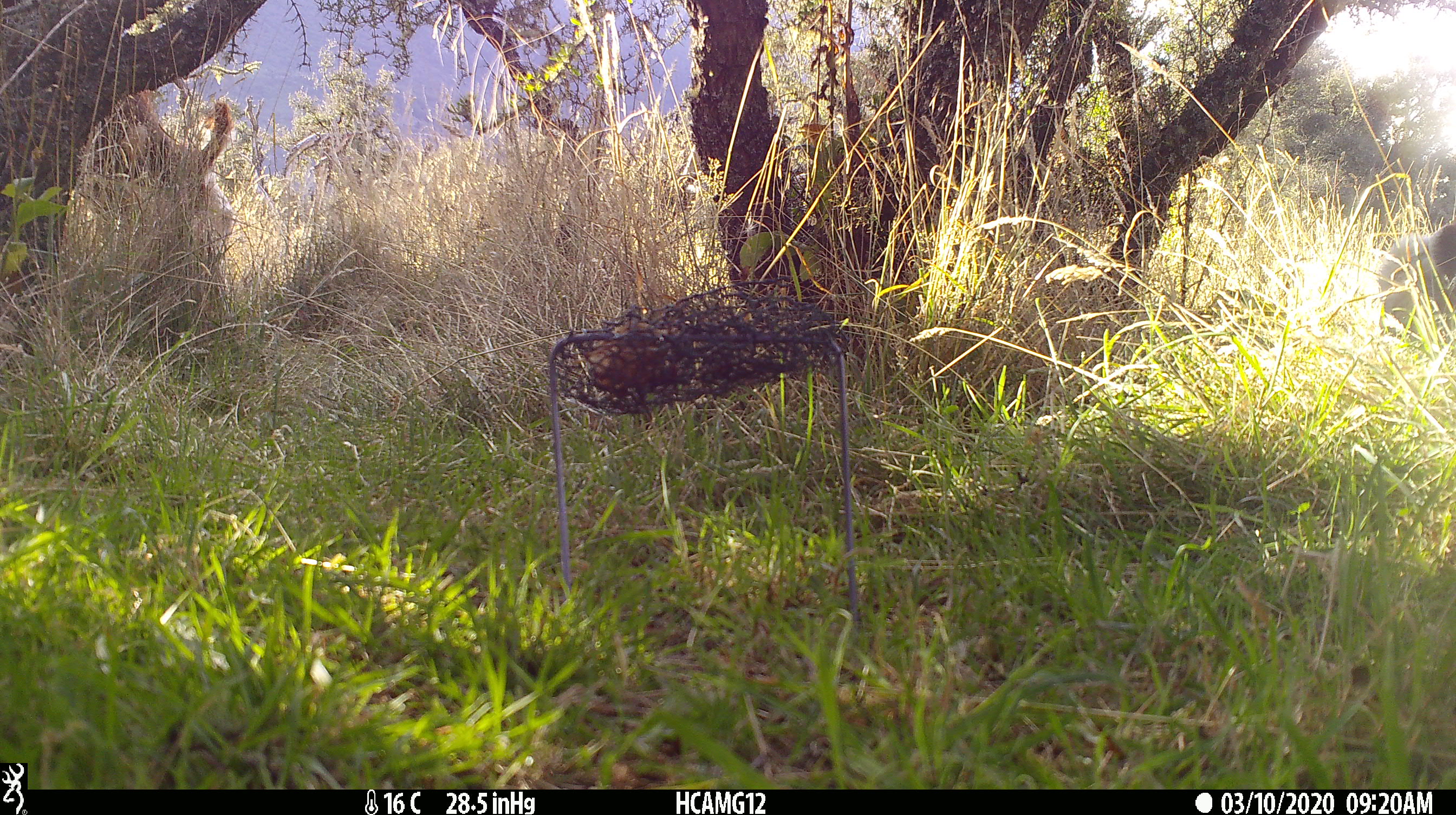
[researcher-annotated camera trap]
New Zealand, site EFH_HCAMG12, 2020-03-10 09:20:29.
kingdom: Animalia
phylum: Chordata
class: Mammalia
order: Artiodactyla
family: Bovidae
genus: Ovis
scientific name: Ovis aries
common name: domestic sheep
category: sheep